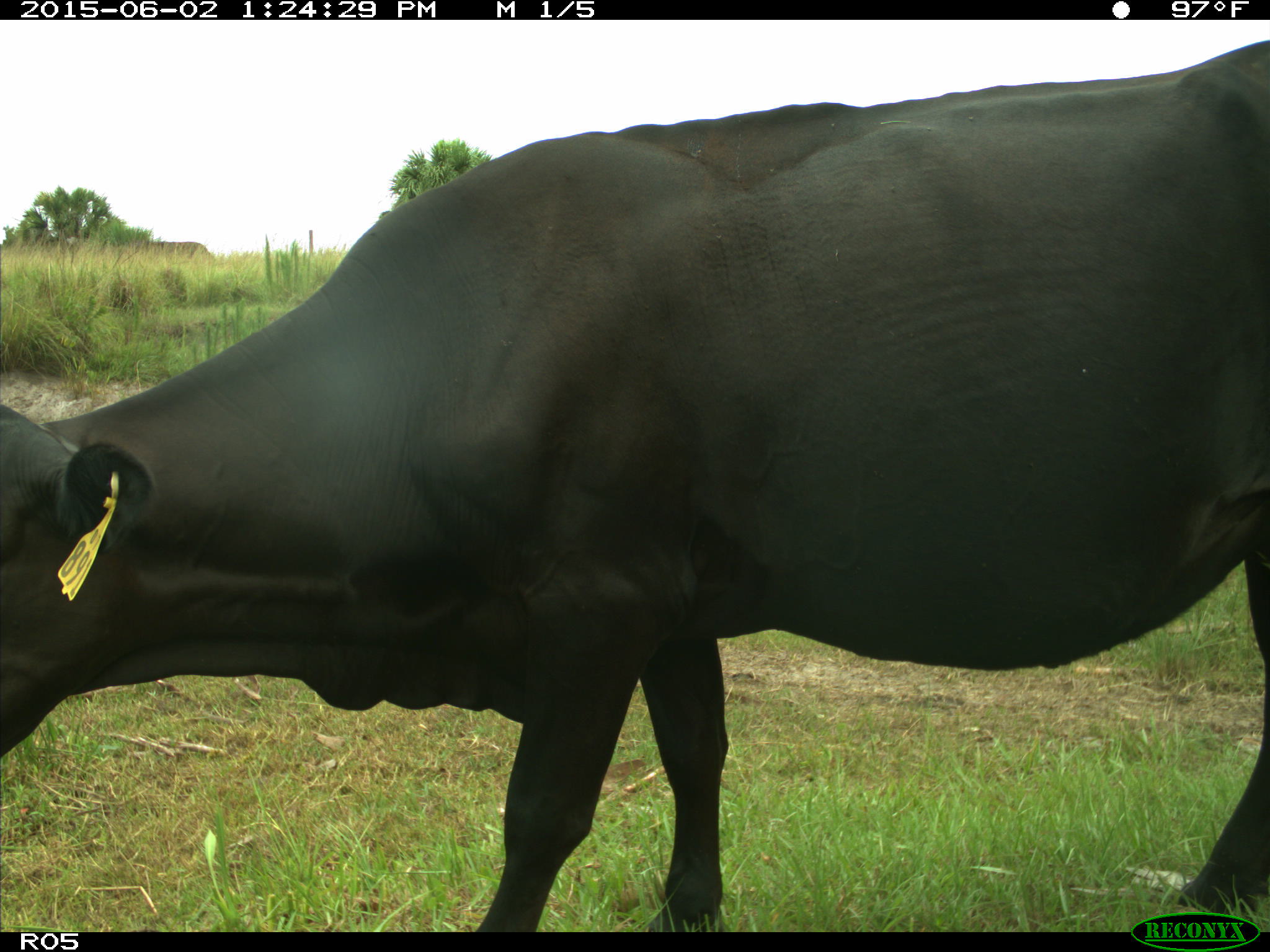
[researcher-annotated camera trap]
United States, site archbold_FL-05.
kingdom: Animalia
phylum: Chordata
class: Mammalia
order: Artiodactyla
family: Bovidae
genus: Bos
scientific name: Bos taurus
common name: domestic cow